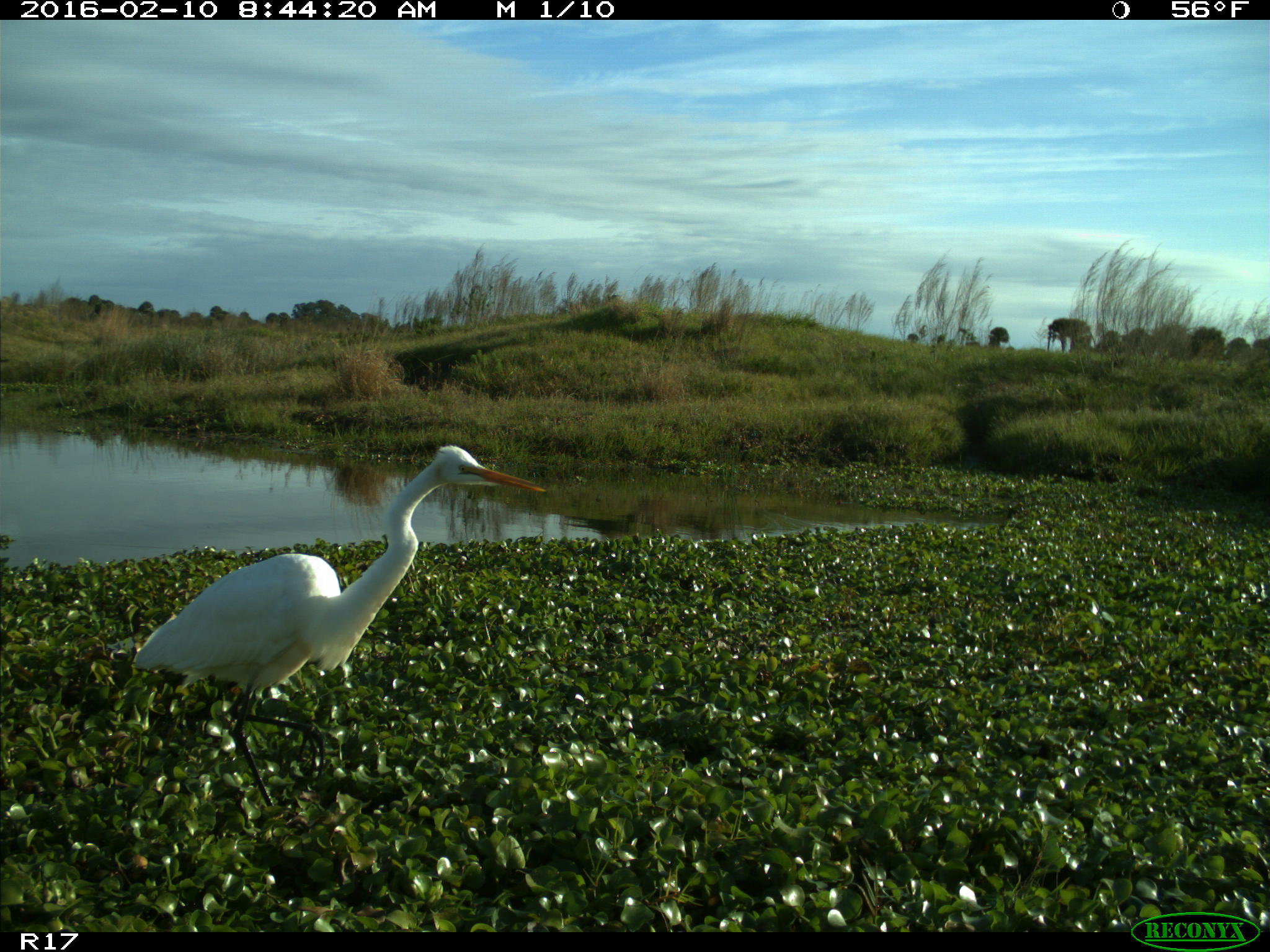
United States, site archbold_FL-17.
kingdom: Animalia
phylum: Chordata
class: Aves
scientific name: Aves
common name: birds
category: unidentified bird